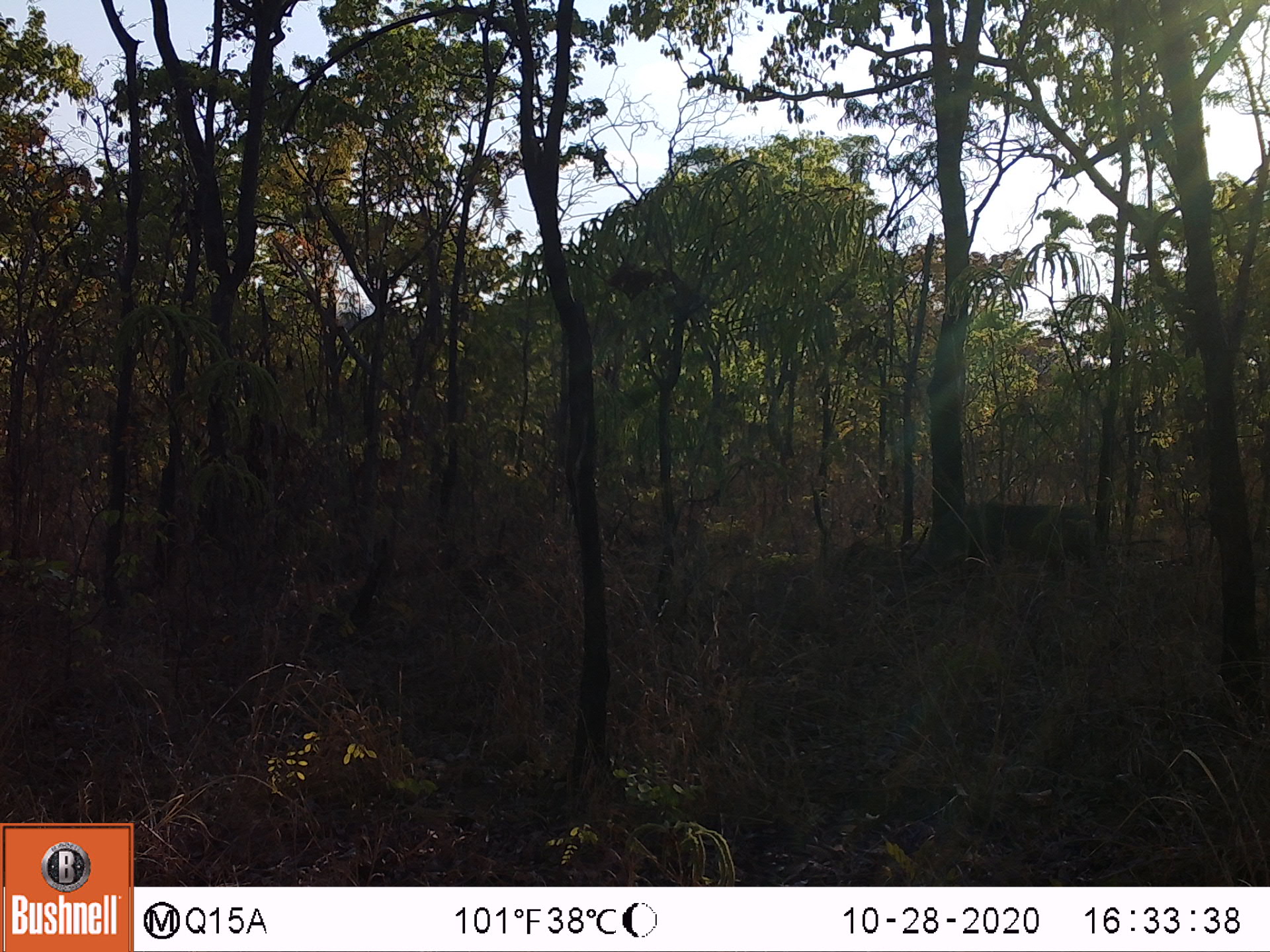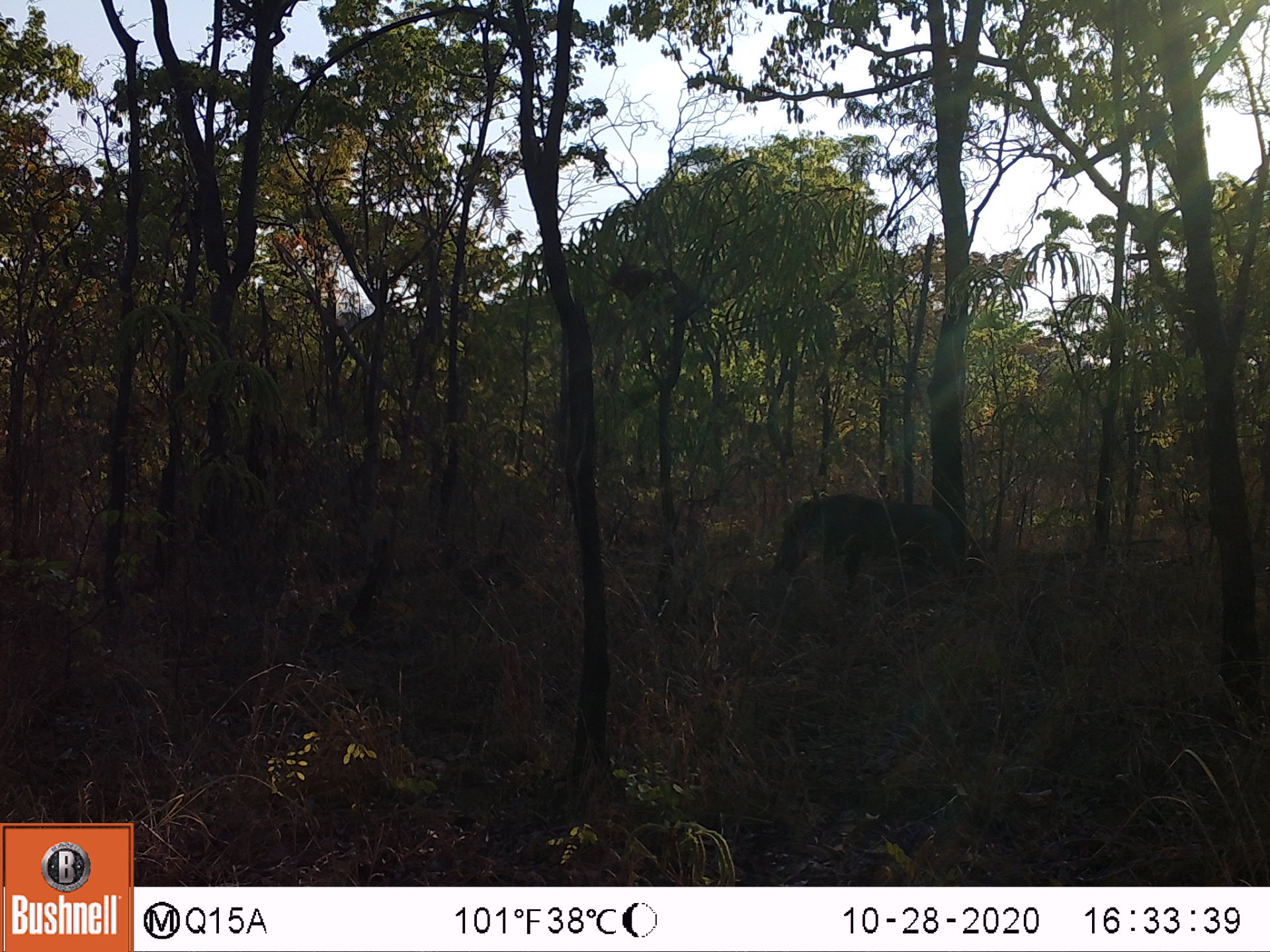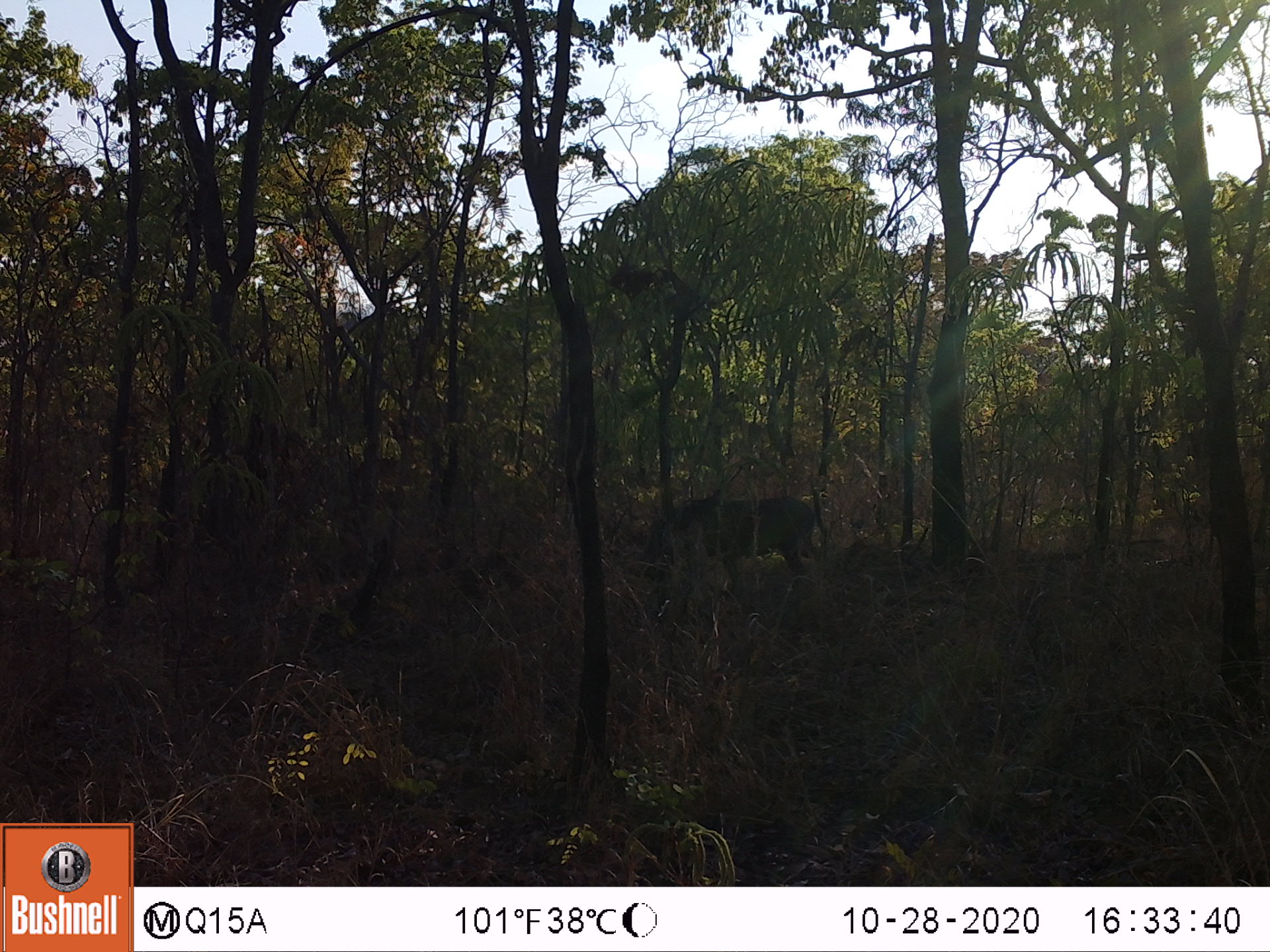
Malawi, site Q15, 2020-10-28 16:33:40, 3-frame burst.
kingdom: Animalia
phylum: Chordata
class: Mammalia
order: Artiodactyla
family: Suidae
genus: Phacochoerus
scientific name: Phacochoerus africanus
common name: common warthog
Common warthog (Phacochoerus africanus), count 1.